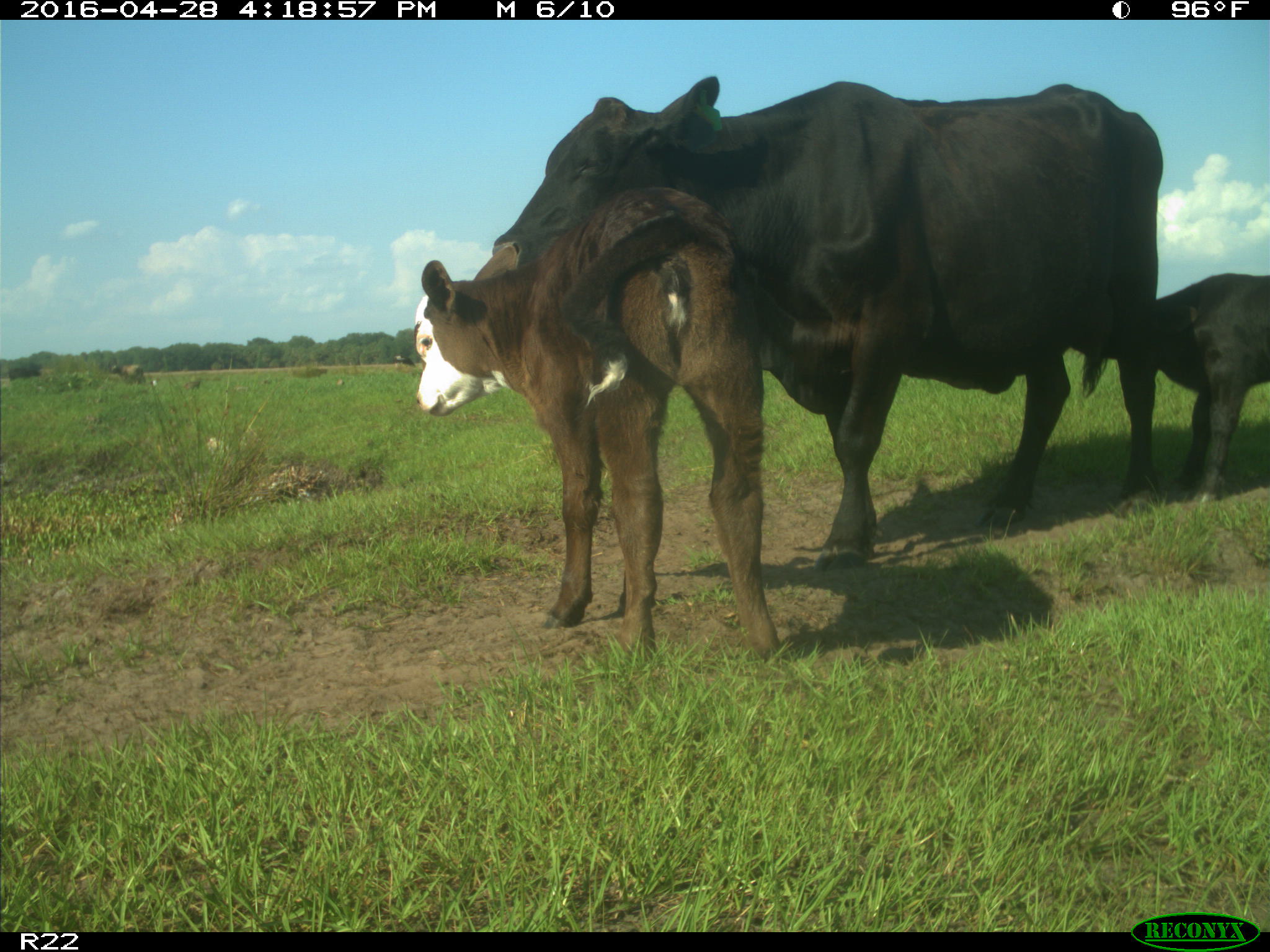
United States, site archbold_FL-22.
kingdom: Animalia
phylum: Chordata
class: Mammalia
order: Artiodactyla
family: Bovidae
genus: Bos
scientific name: Bos taurus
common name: domestic cow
Bos taurus (domestic cow).